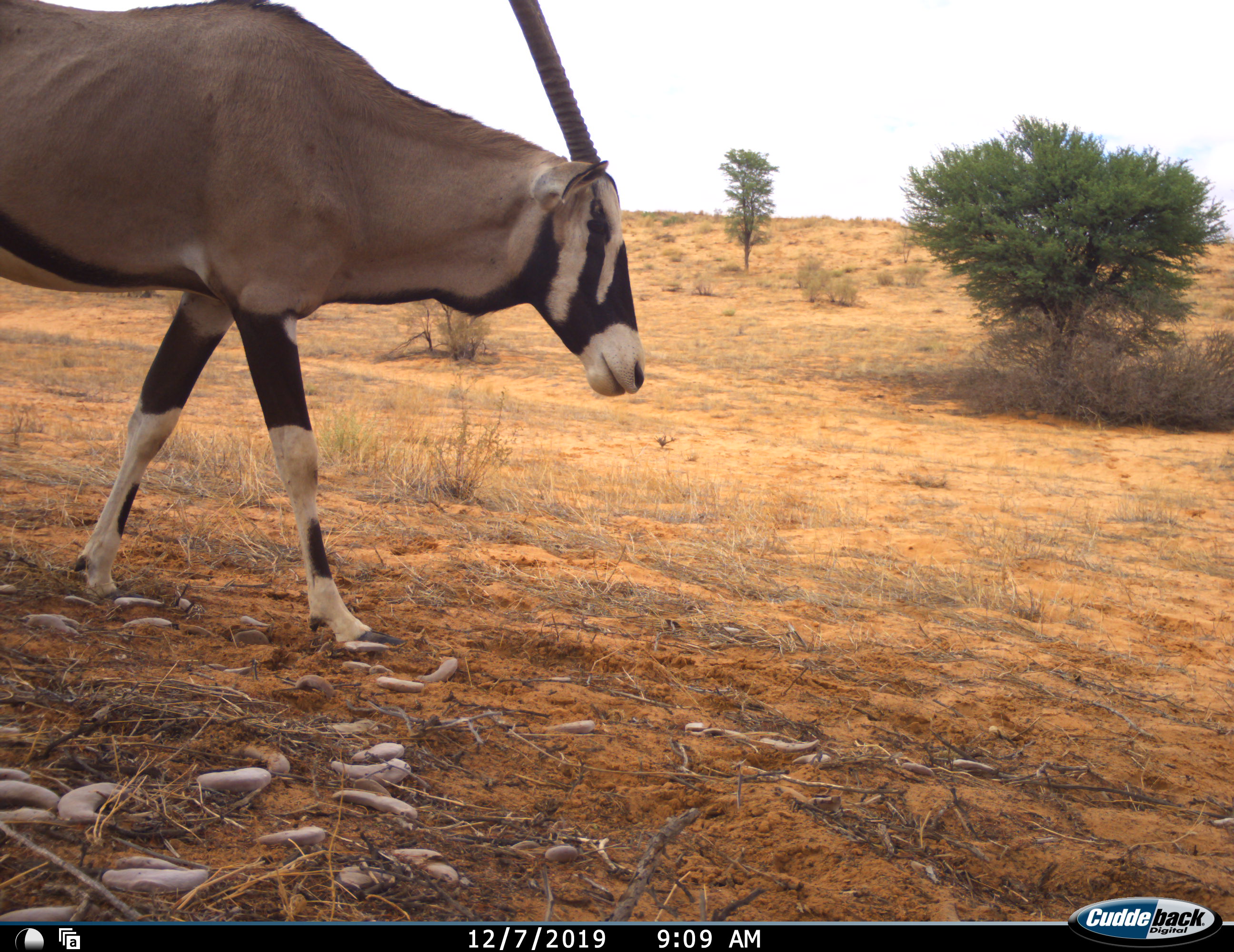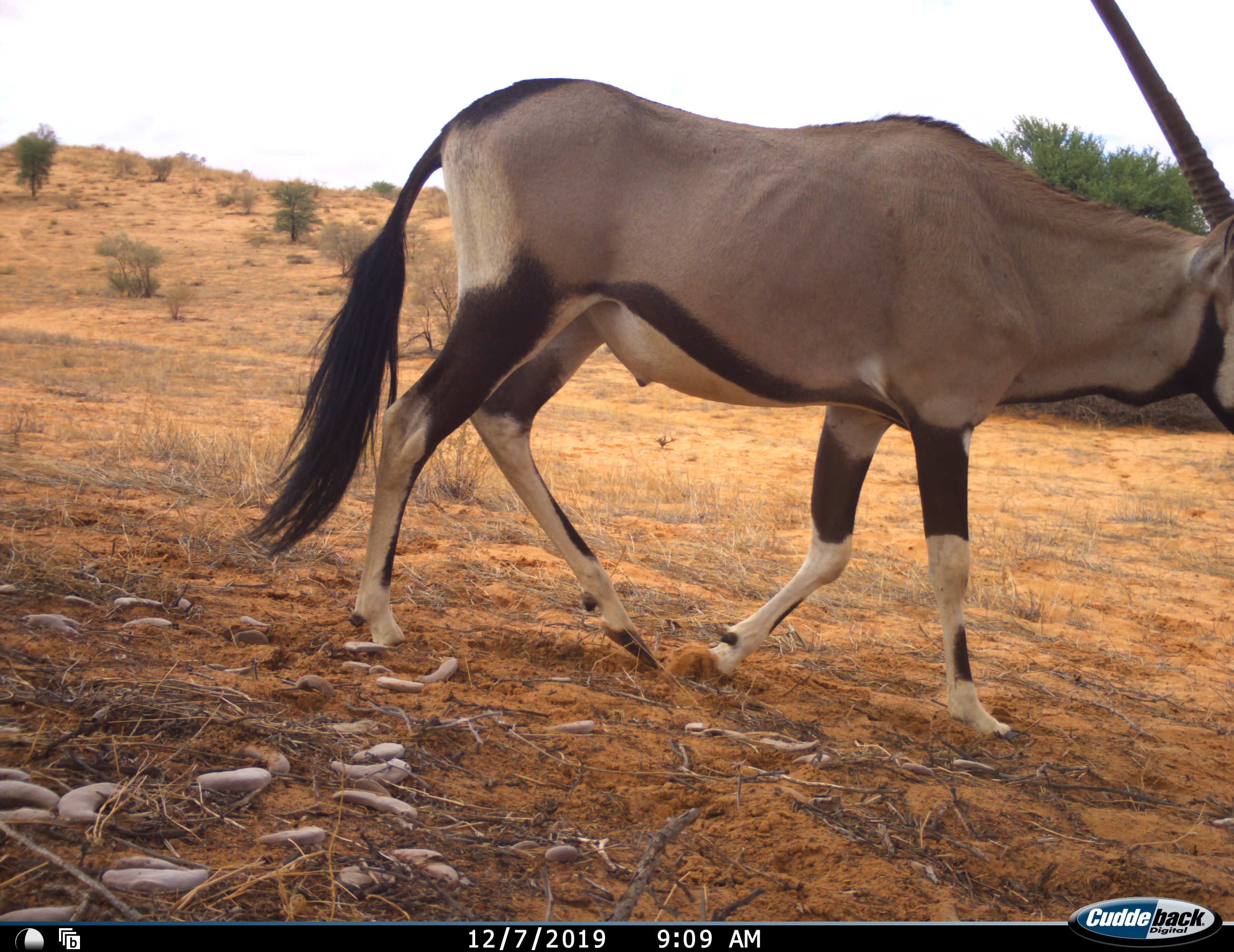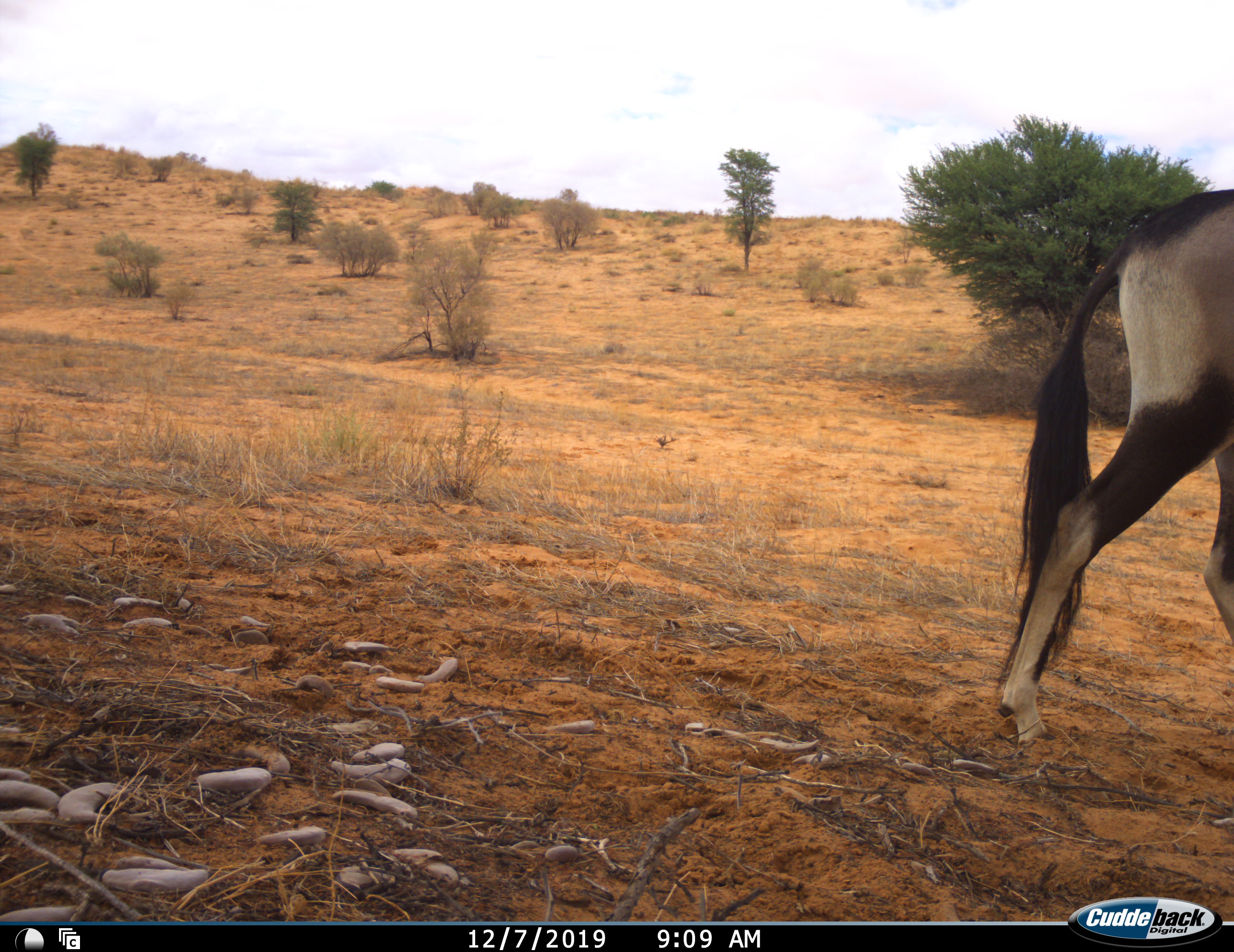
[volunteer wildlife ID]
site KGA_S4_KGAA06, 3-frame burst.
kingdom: Animalia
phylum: Chordata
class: Mammalia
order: Artiodactyla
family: Bovidae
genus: Oryx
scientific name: Oryx gazella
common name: gemsbok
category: oryx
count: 1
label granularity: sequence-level